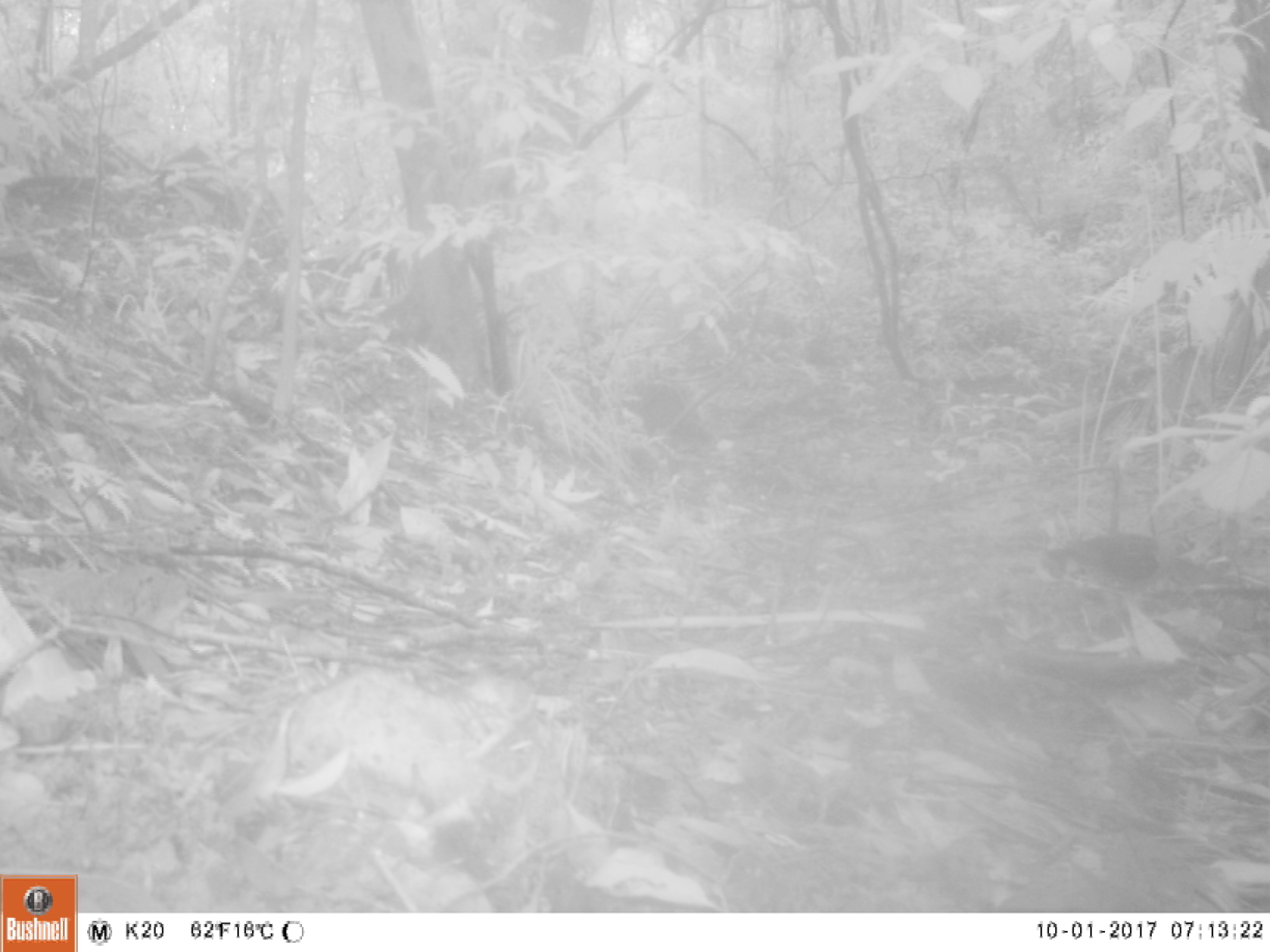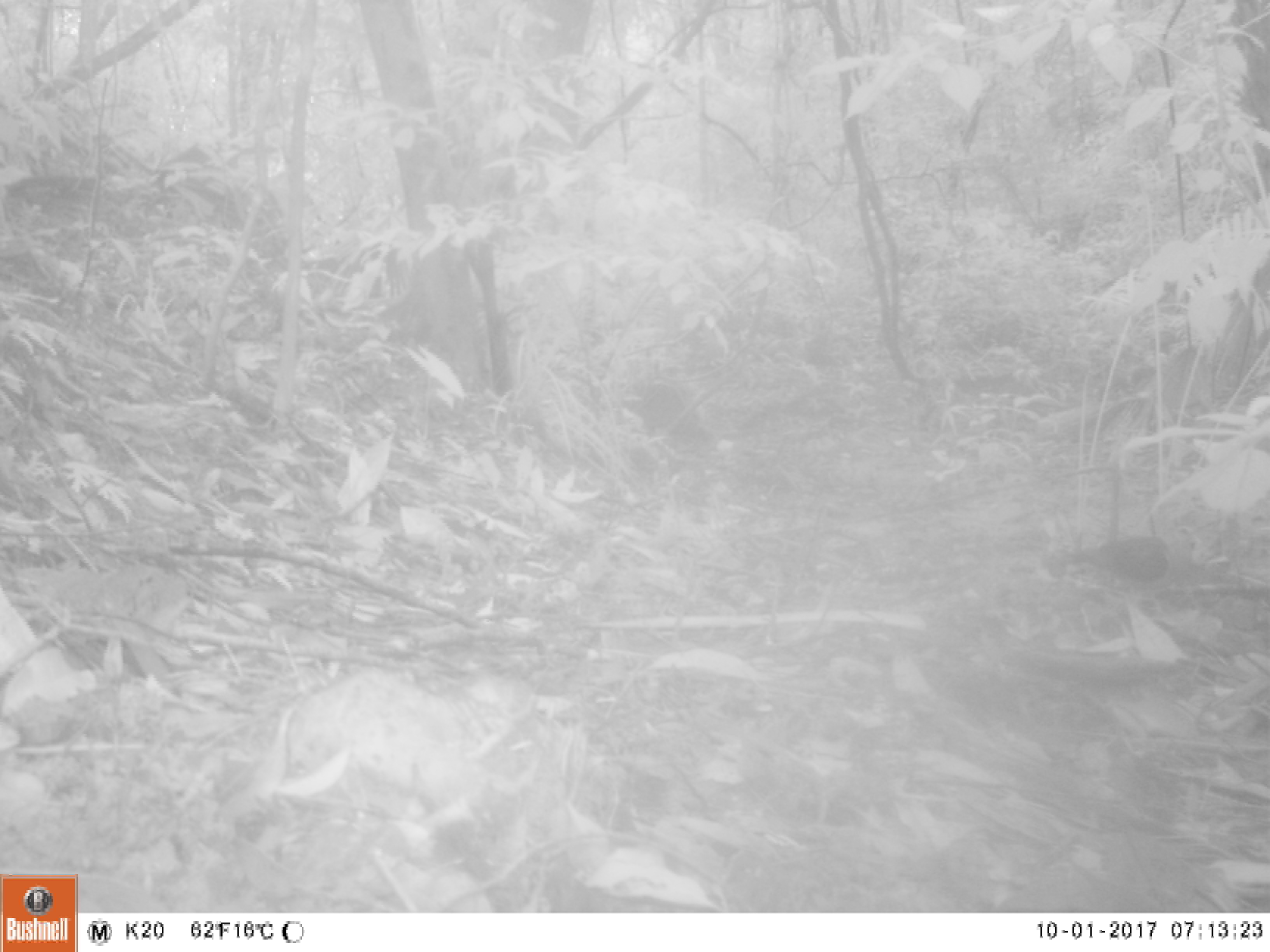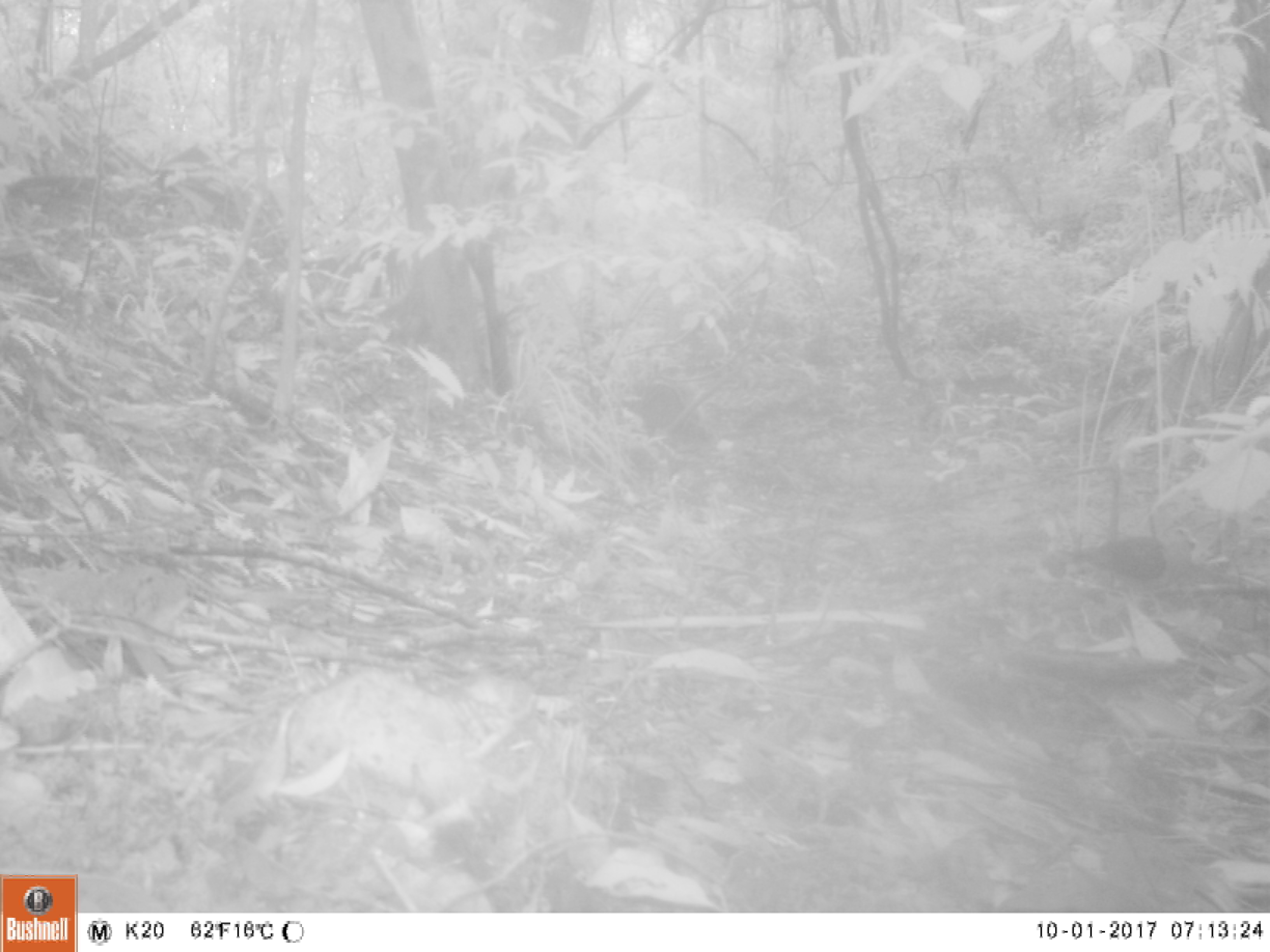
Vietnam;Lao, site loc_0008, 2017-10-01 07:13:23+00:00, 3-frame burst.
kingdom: Animalia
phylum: Chordata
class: Aves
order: Columbiformes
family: Columbidae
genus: Chalcophaps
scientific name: Chalcophaps indica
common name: emerald dove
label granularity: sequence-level